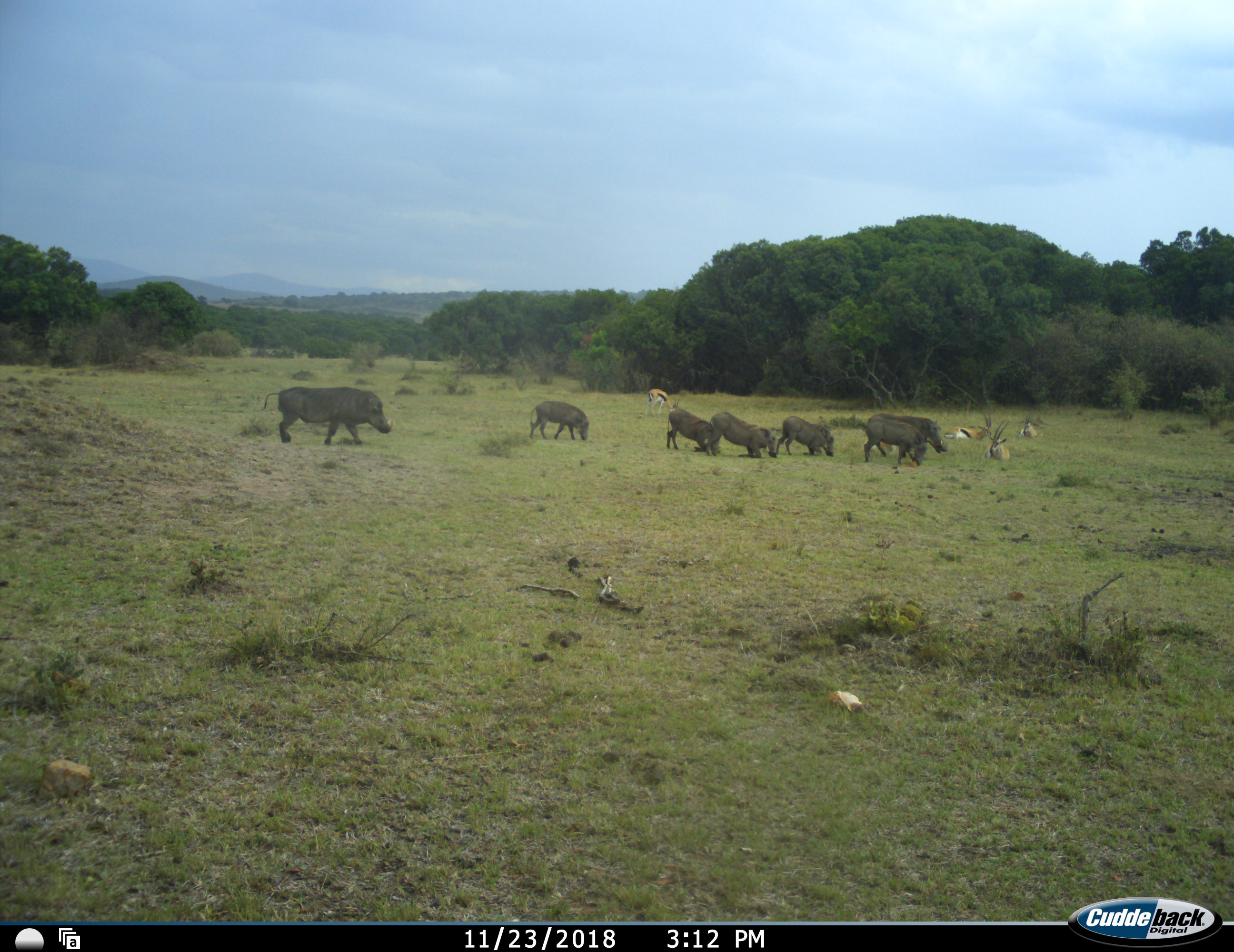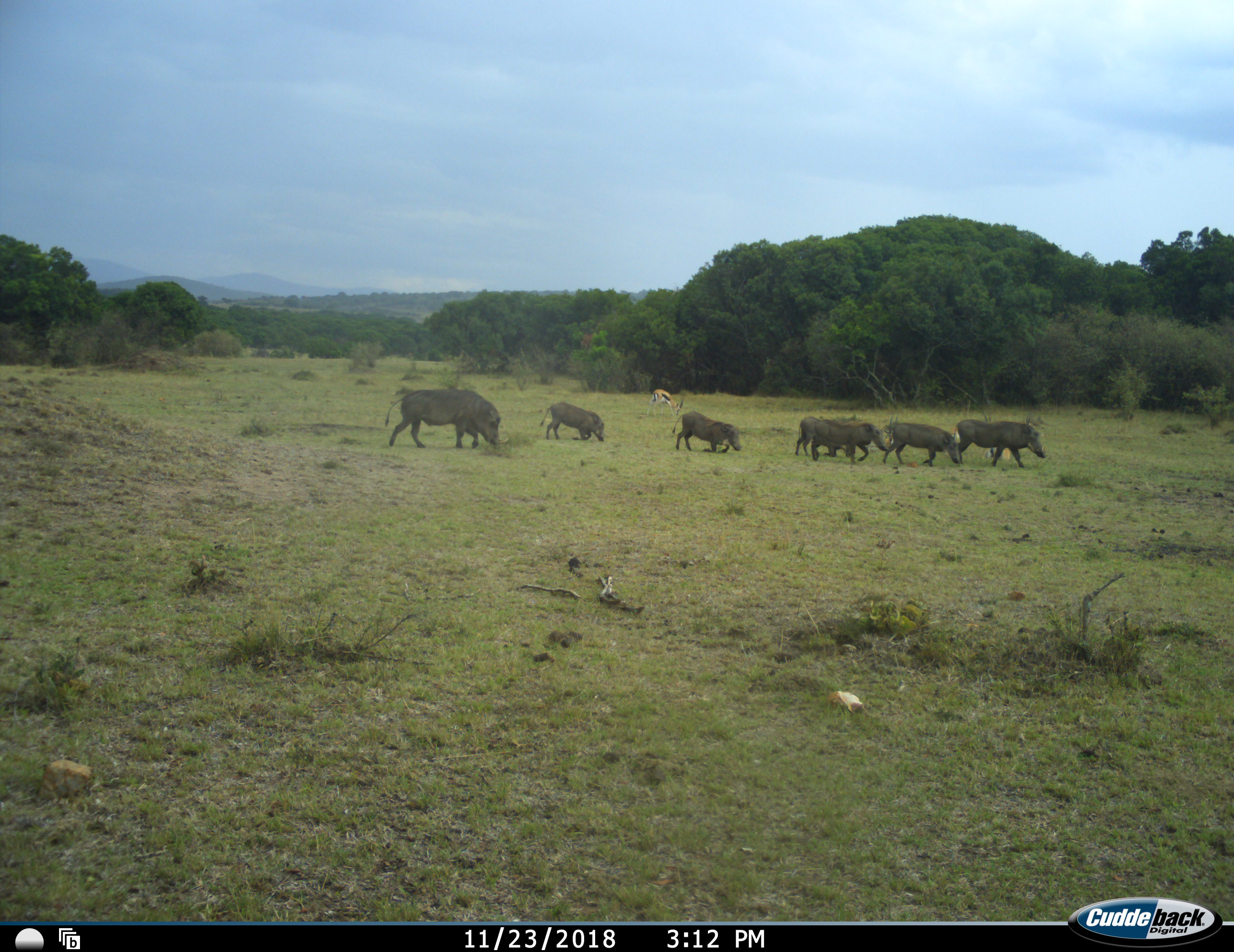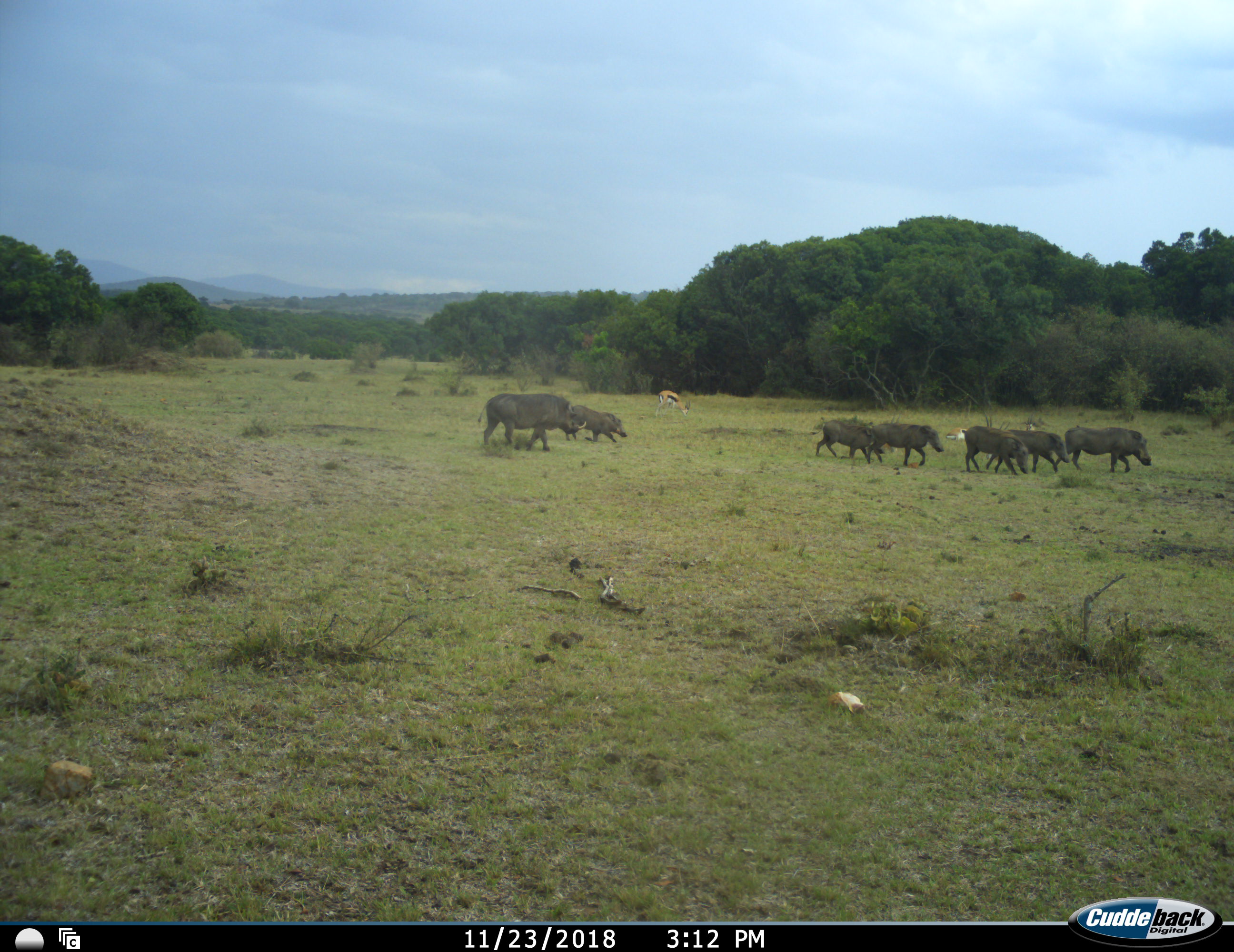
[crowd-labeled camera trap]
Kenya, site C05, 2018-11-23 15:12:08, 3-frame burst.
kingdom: Animalia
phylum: Chordata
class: Mammalia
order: Artiodactyla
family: Bovidae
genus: Eudorcas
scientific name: Eudorcas thomsonii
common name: thomson's gazelle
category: gazellethomsons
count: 5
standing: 40%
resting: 90%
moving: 20%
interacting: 0%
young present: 0%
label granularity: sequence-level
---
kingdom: Animalia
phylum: Chordata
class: Mammalia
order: Artiodactyla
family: Suidae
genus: Phacochoerus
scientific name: Phacochoerus africanus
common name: warthog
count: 7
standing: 10%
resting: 0%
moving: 90%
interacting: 0%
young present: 20%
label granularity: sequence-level